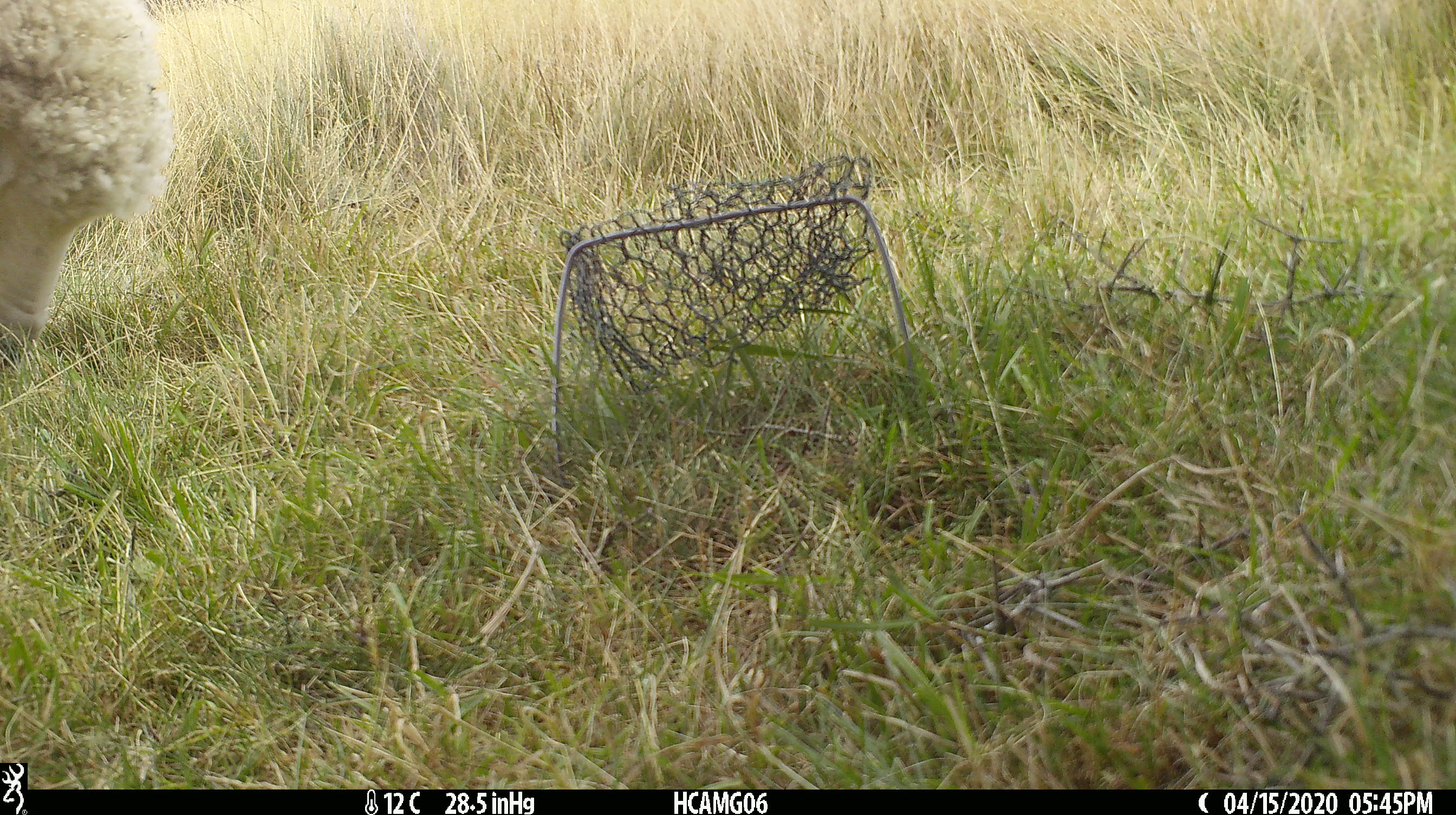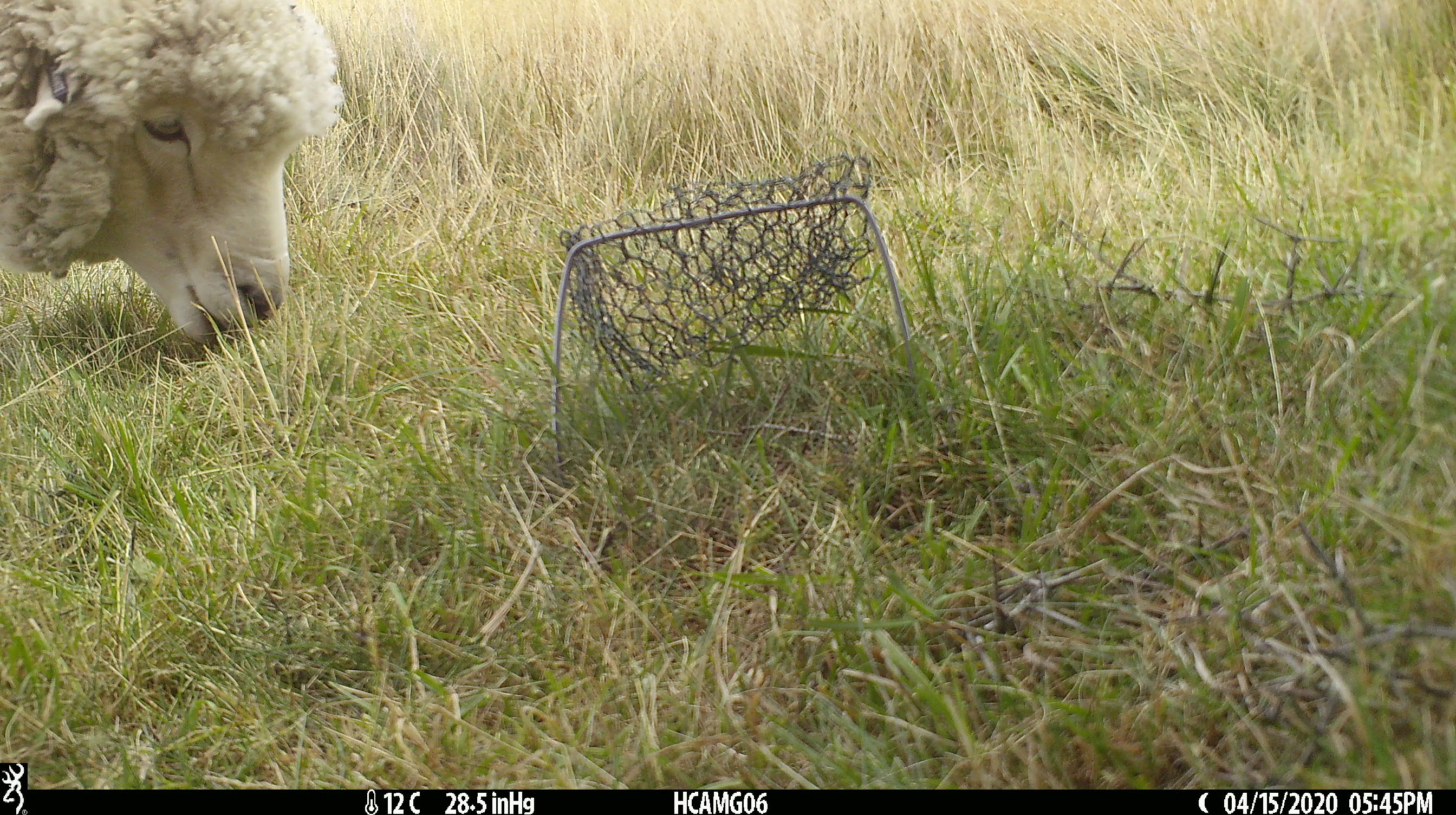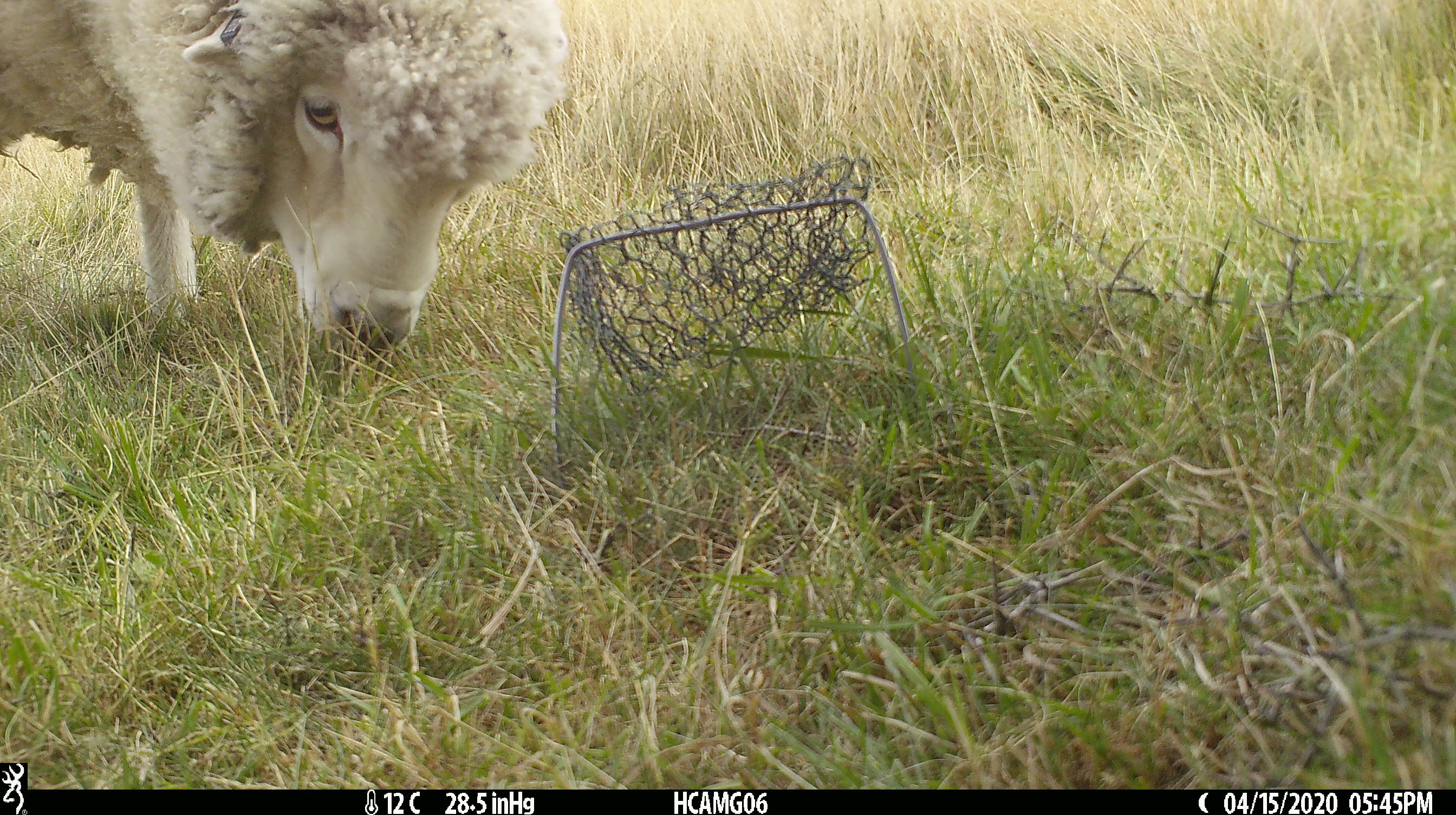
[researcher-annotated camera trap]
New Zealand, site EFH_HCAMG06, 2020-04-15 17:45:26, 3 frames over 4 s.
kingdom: Animalia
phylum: Chordata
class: Mammalia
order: Artiodactyla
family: Bovidae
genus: Ovis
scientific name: Ovis aries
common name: domestic sheep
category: sheep